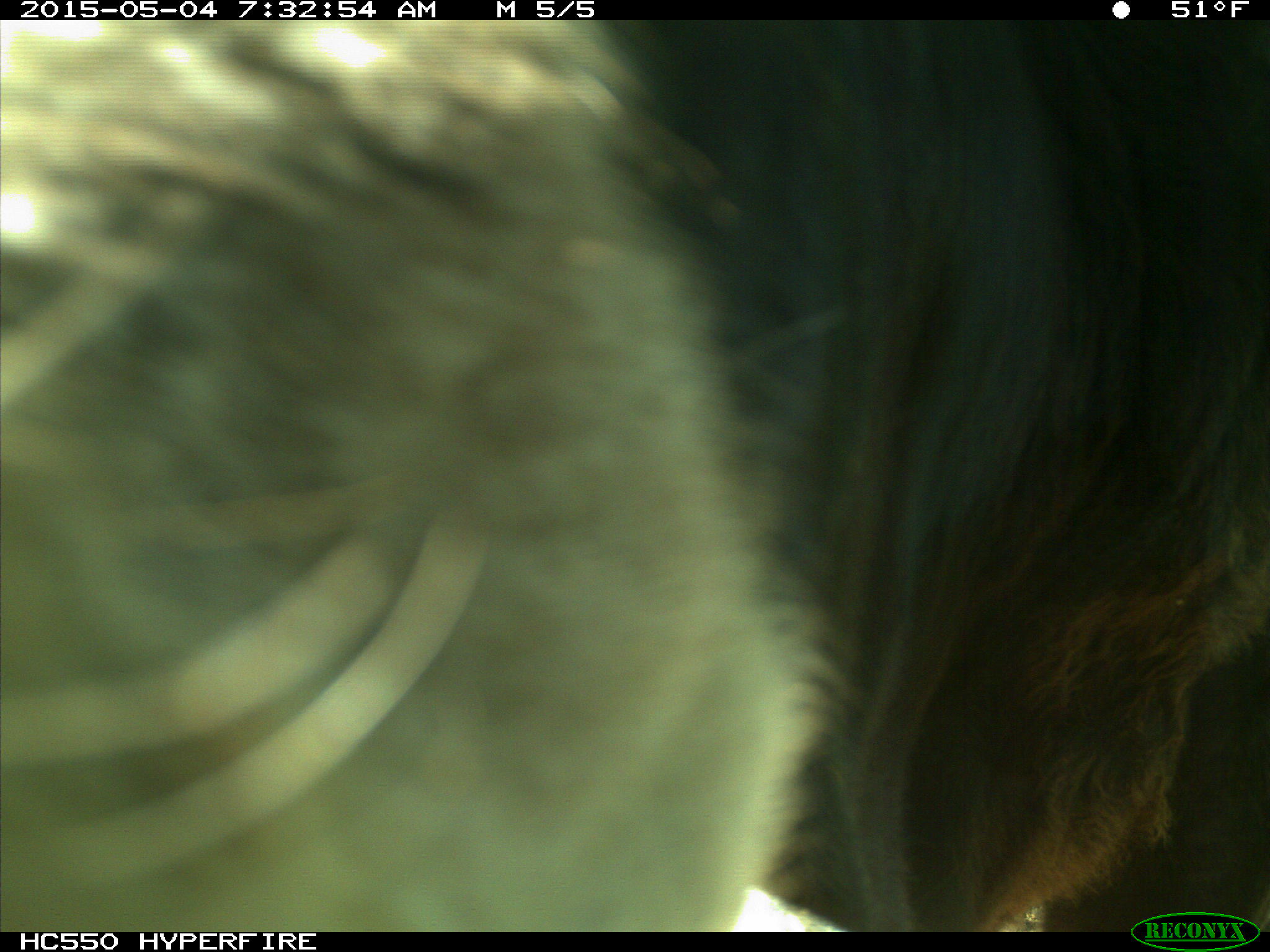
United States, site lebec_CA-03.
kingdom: Animalia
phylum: Chordata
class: Mammalia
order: Artiodactyla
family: Bovidae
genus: Bos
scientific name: Bos taurus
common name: domestic cow